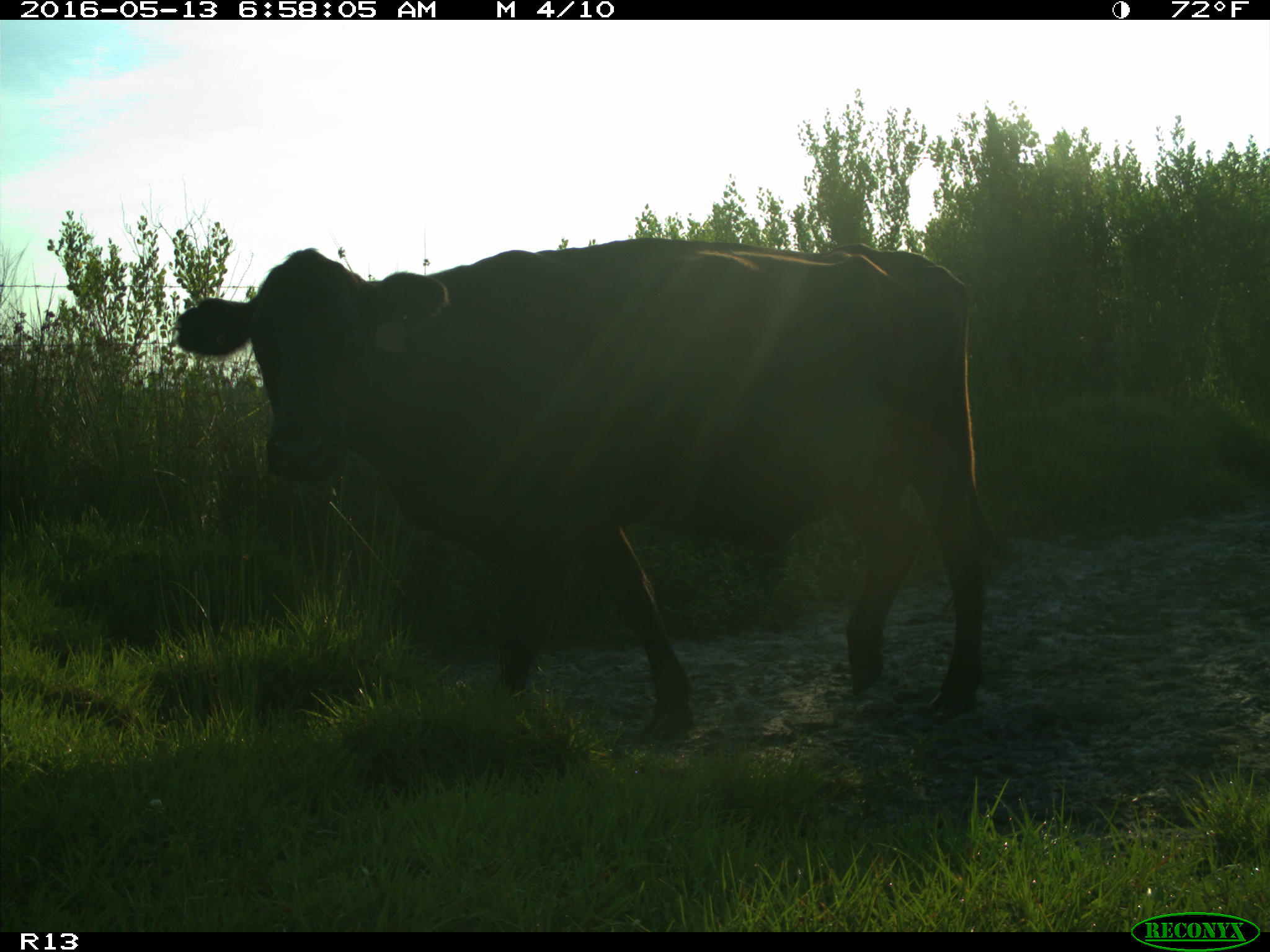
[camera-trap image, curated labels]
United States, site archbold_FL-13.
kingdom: Animalia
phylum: Chordata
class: Mammalia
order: Artiodactyla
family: Bovidae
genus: Bos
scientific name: Bos taurus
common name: domestic cow